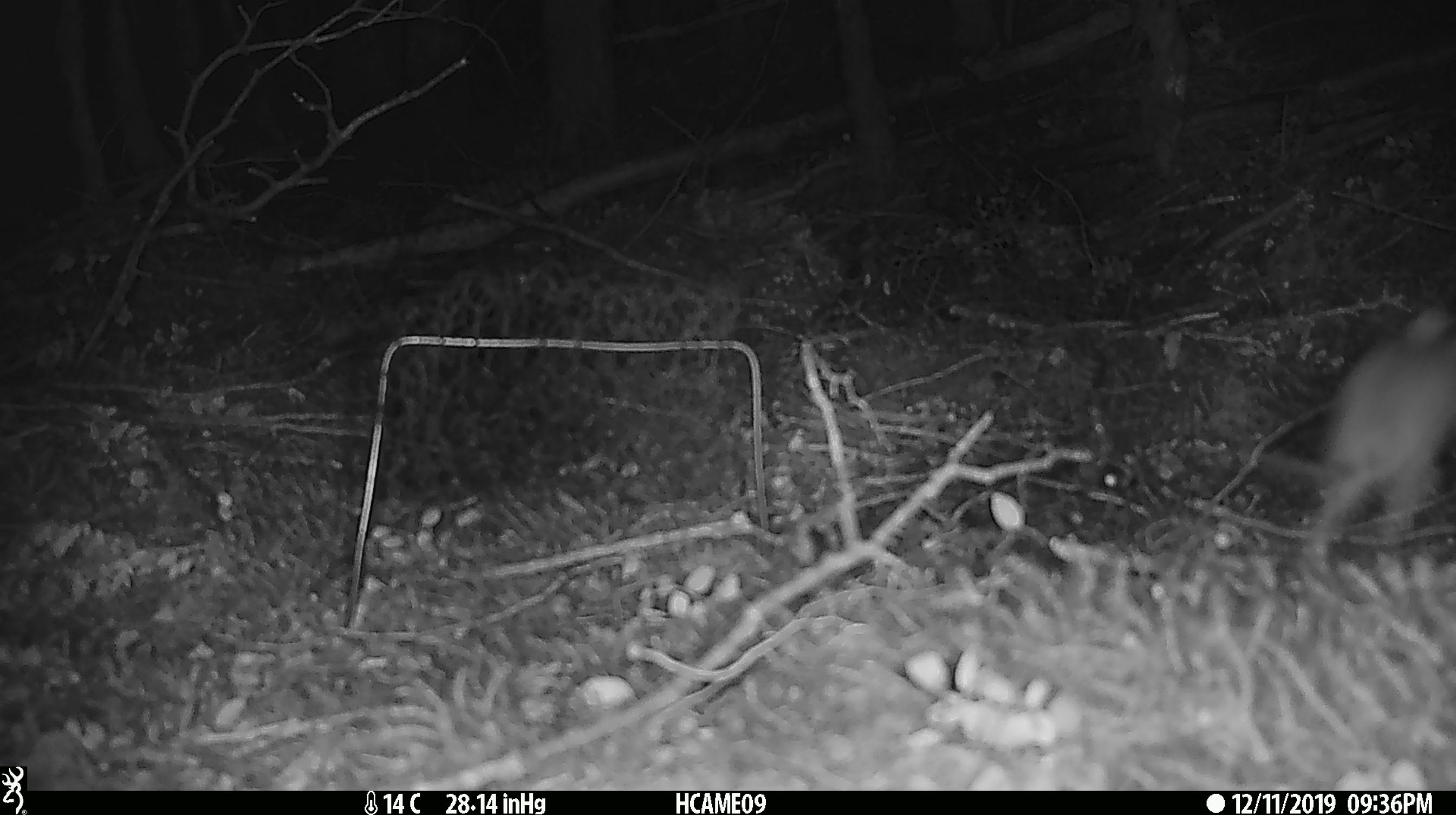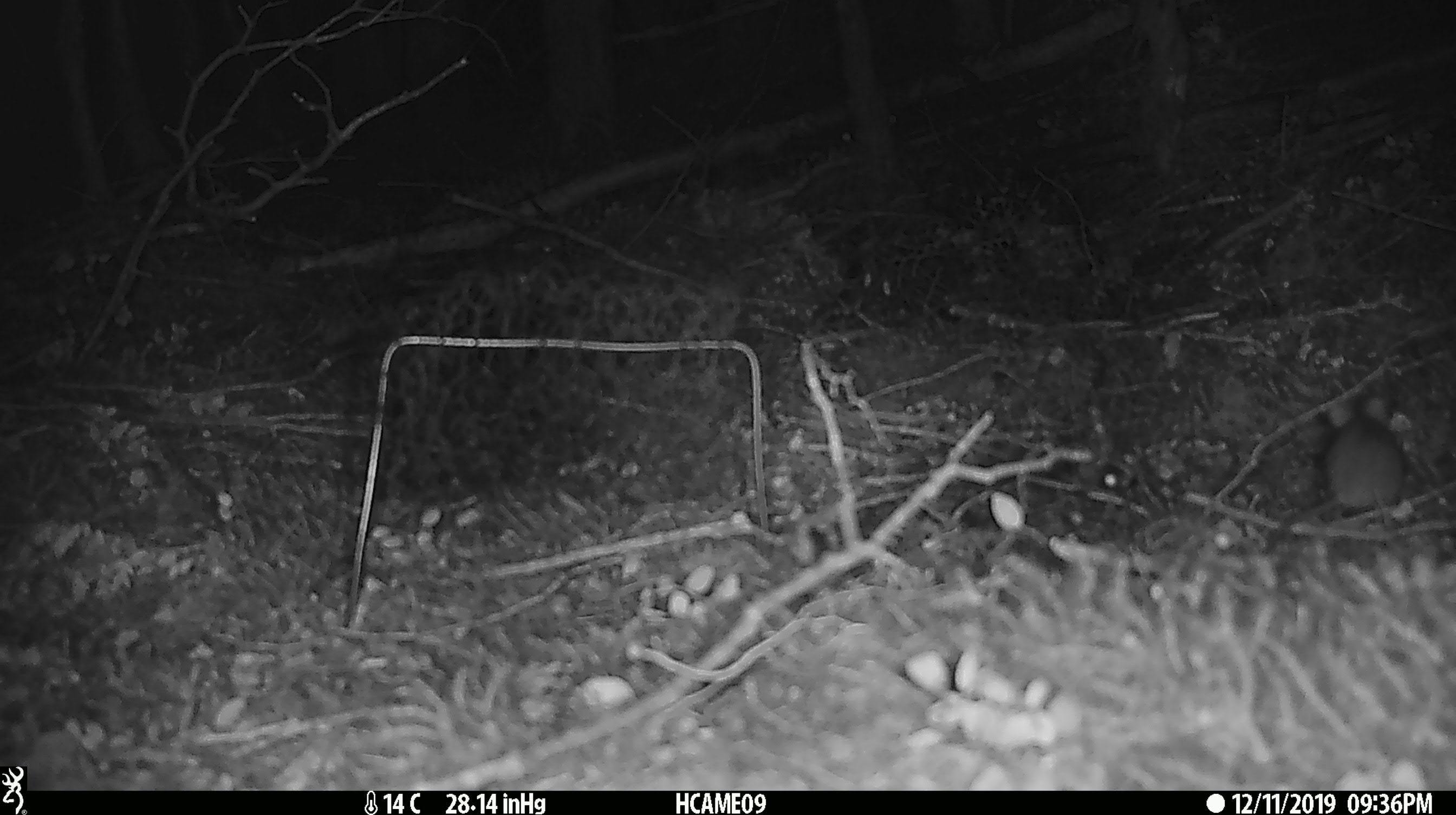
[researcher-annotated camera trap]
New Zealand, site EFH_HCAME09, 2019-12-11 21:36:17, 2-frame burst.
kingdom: Animalia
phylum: Chordata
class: Mammalia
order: Rodentia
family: Muridae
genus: Mus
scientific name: Mus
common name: mouse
Mouse (Mus).